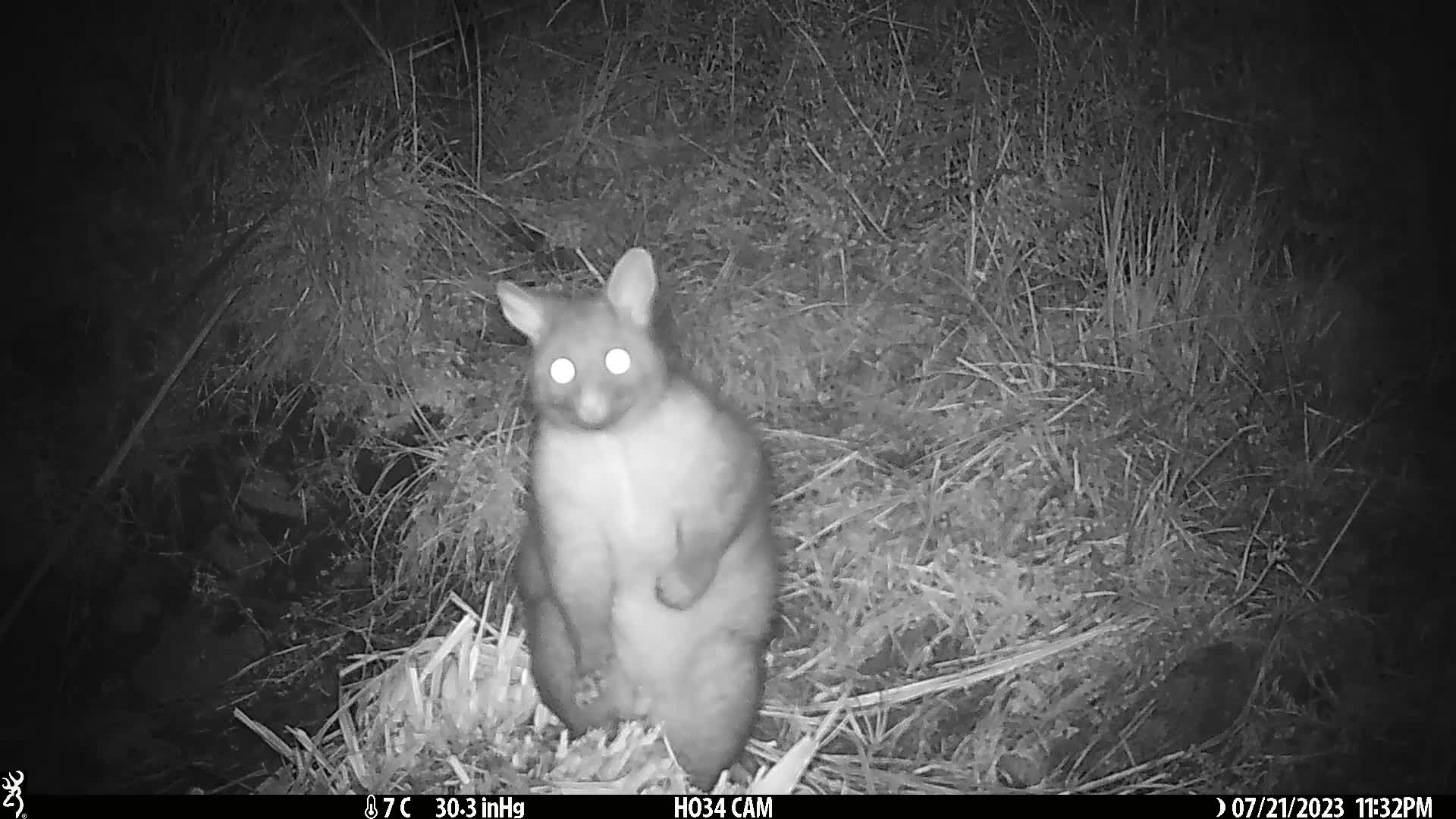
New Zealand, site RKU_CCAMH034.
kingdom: Animalia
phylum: Chordata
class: Mammalia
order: Diprotodontia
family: Phalangeridae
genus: Trichosurus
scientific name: Trichosurus vulpecula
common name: common brushtail possum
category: possum